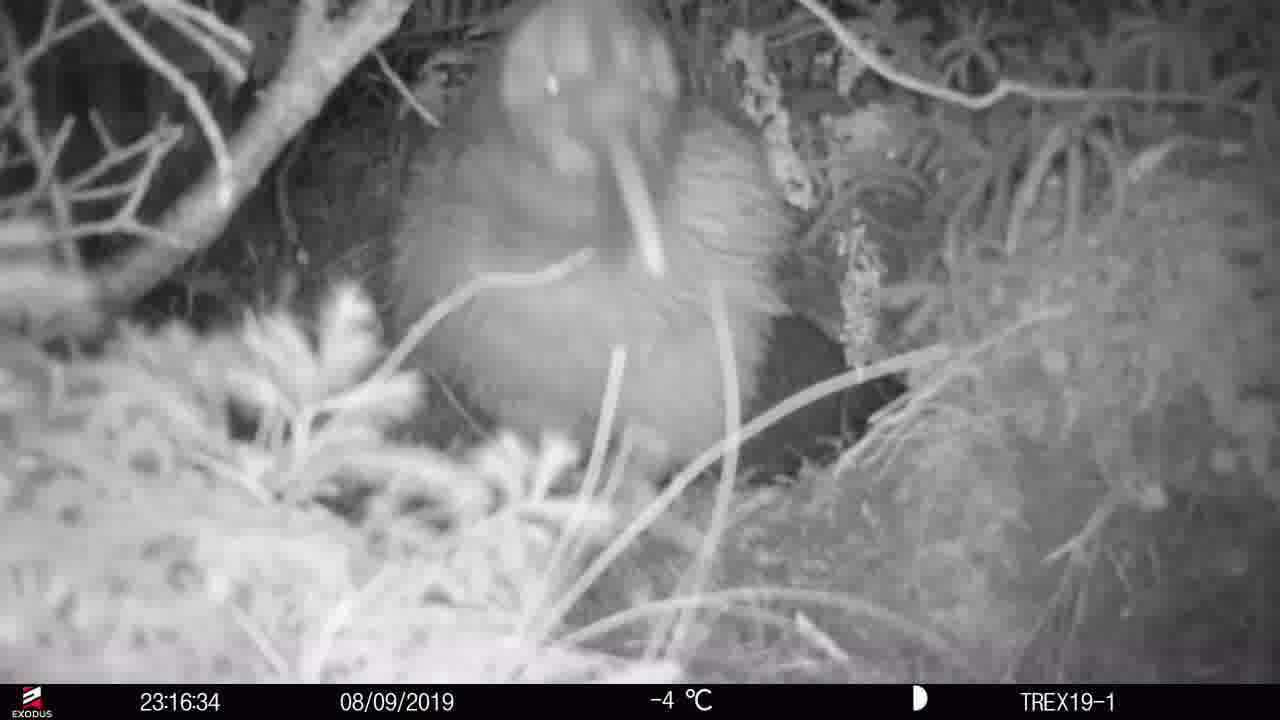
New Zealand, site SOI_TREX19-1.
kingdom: Animalia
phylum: Chordata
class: Aves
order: Apterygiformes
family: Apterygidae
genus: Apteryx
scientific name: Apteryx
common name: kiwi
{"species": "kiwi (Apteryx)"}